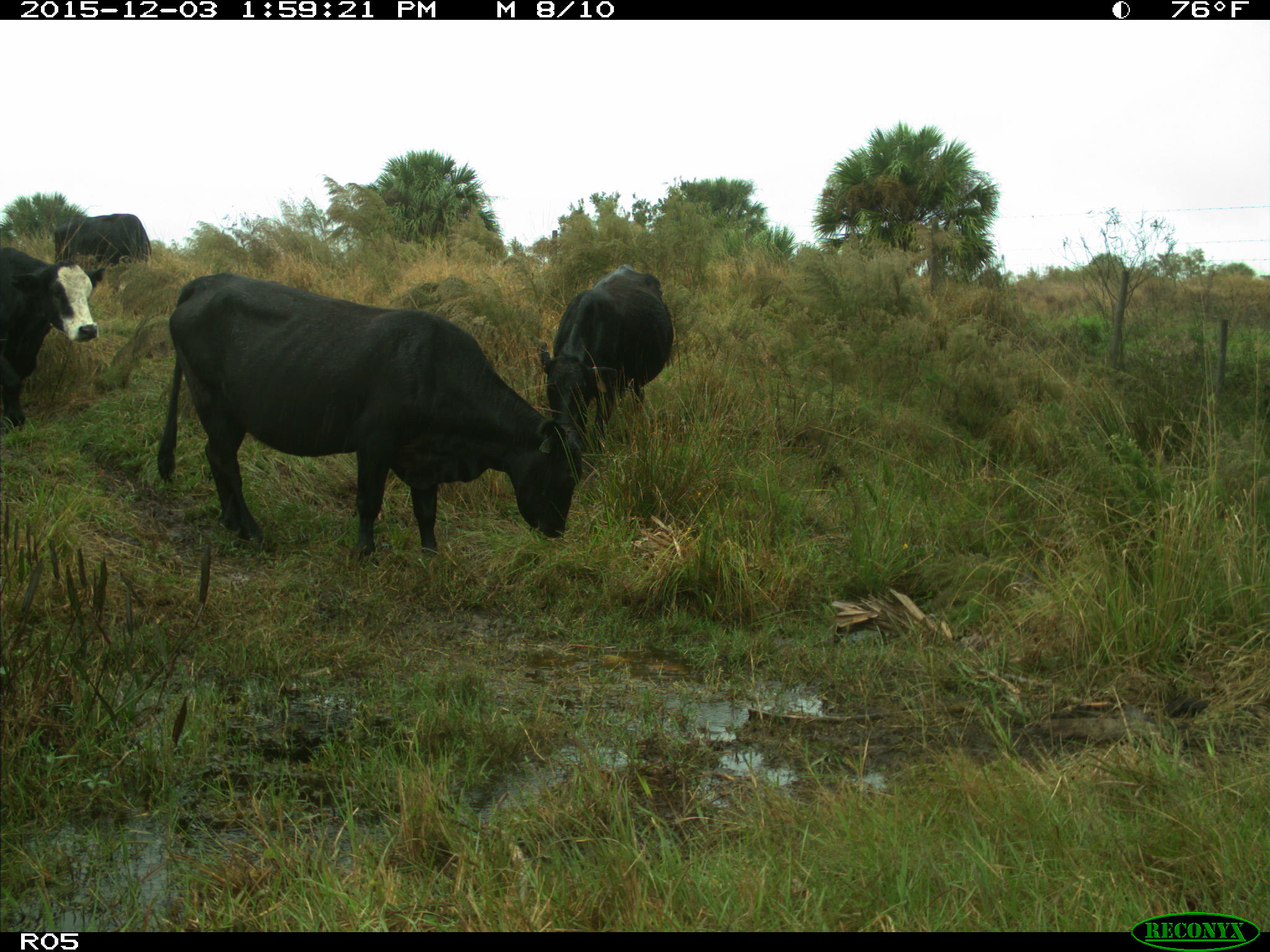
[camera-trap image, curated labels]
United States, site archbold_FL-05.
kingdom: Animalia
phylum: Chordata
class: Mammalia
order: Artiodactyla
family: Bovidae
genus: Bos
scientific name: Bos taurus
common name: domestic cow